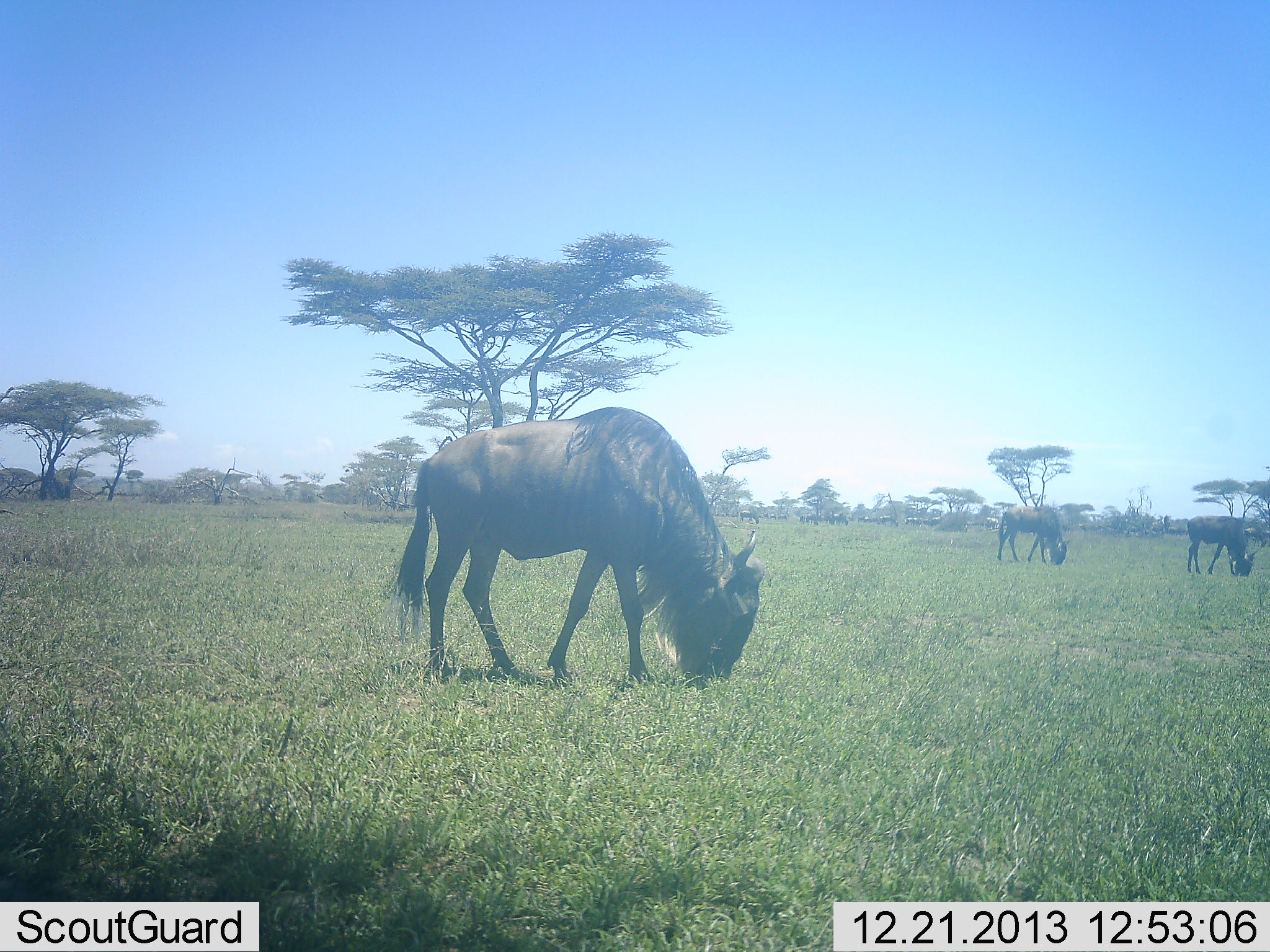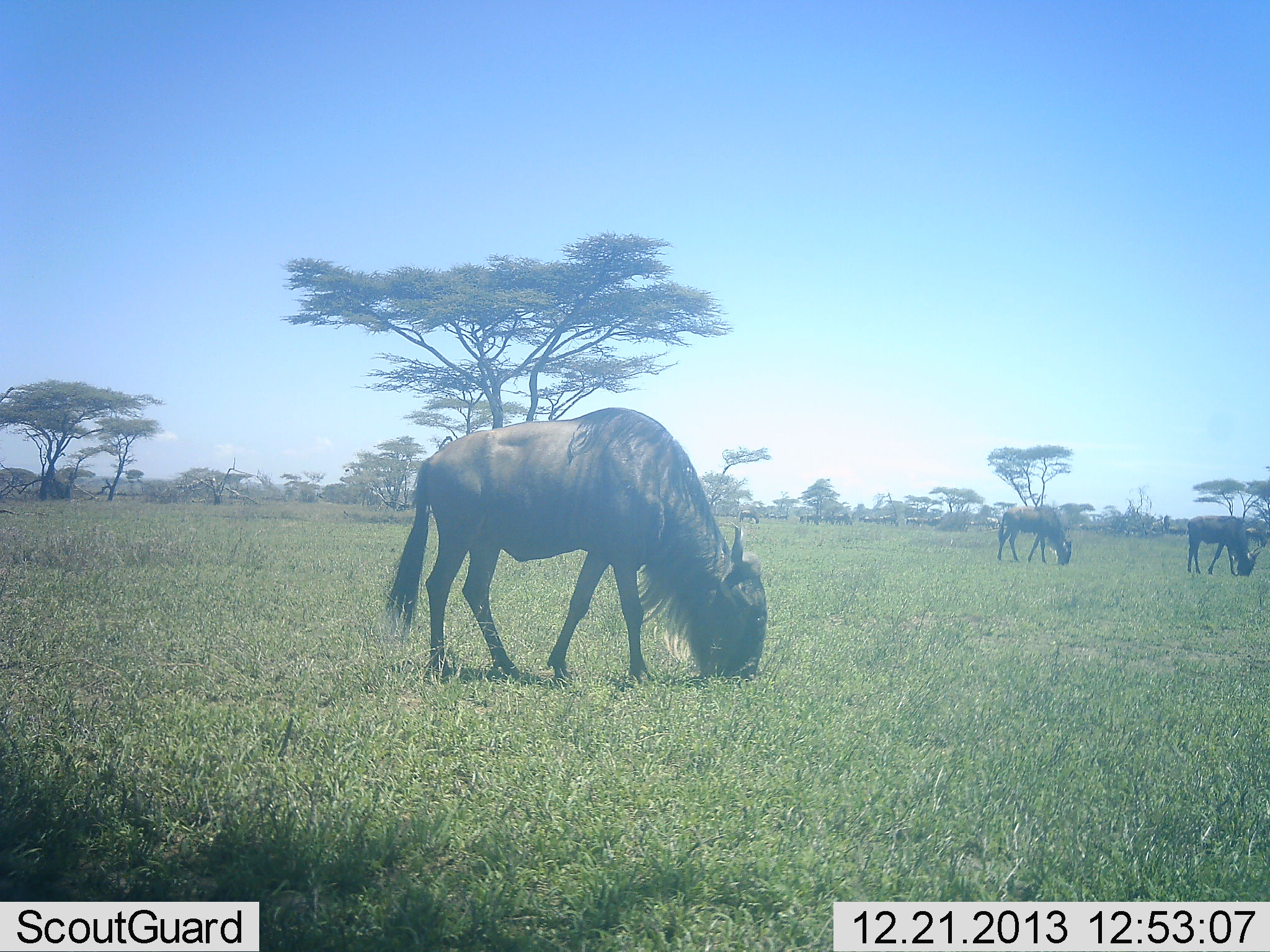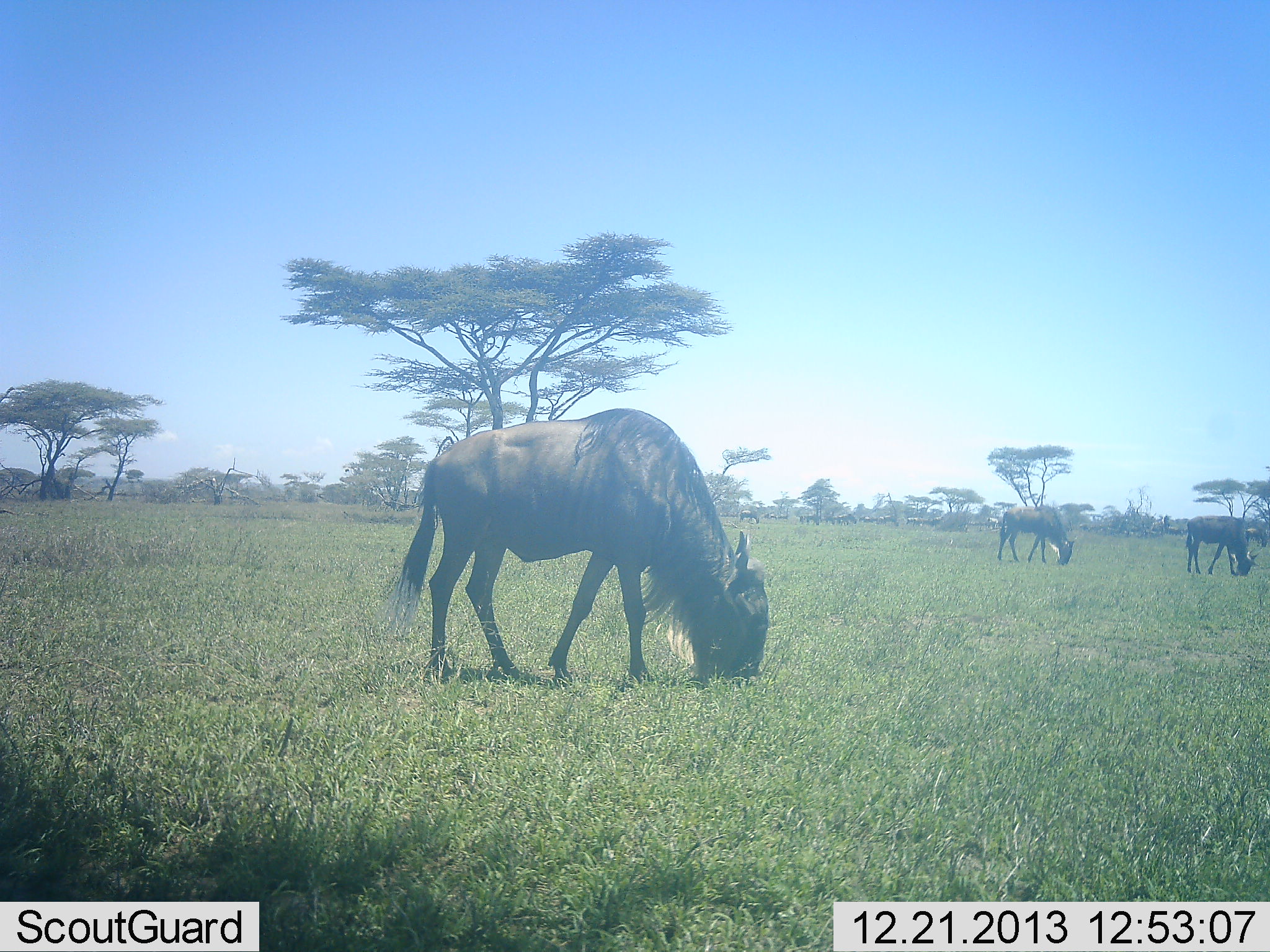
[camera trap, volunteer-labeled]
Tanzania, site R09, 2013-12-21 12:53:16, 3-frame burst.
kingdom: Animalia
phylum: Chordata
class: Mammalia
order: Artiodactyla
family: Bovidae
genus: Connochaetes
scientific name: Connochaetes taurinus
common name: blue wildebeest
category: wildebeest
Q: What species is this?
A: Wildebeest (blue wildebeest) (Connochaetes taurinus).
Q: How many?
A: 3.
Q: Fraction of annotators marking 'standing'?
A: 27%.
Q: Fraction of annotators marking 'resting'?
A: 0%.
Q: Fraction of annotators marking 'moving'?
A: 9%.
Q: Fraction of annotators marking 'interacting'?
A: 0%.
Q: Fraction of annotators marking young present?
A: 0%.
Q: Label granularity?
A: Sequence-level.